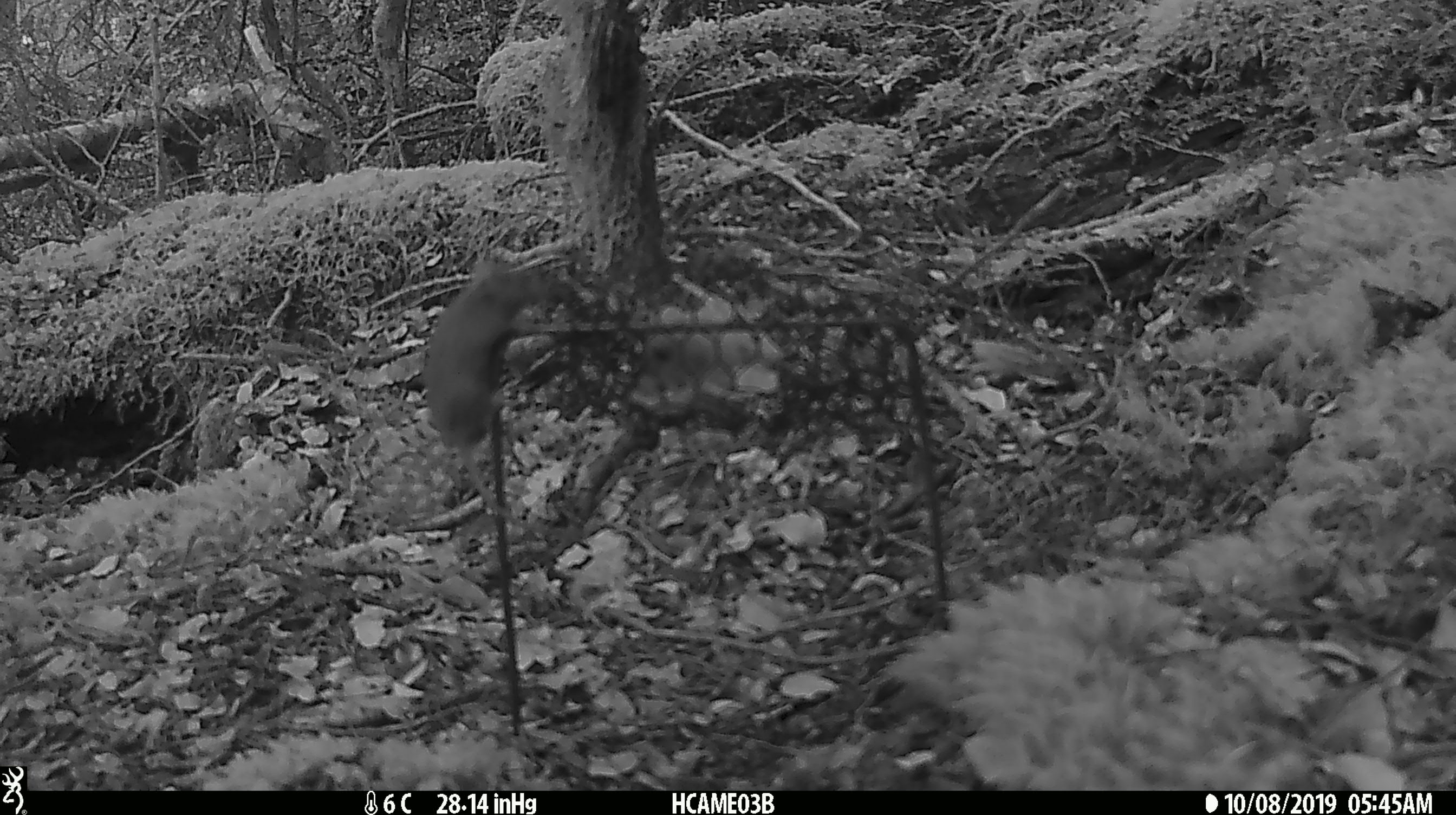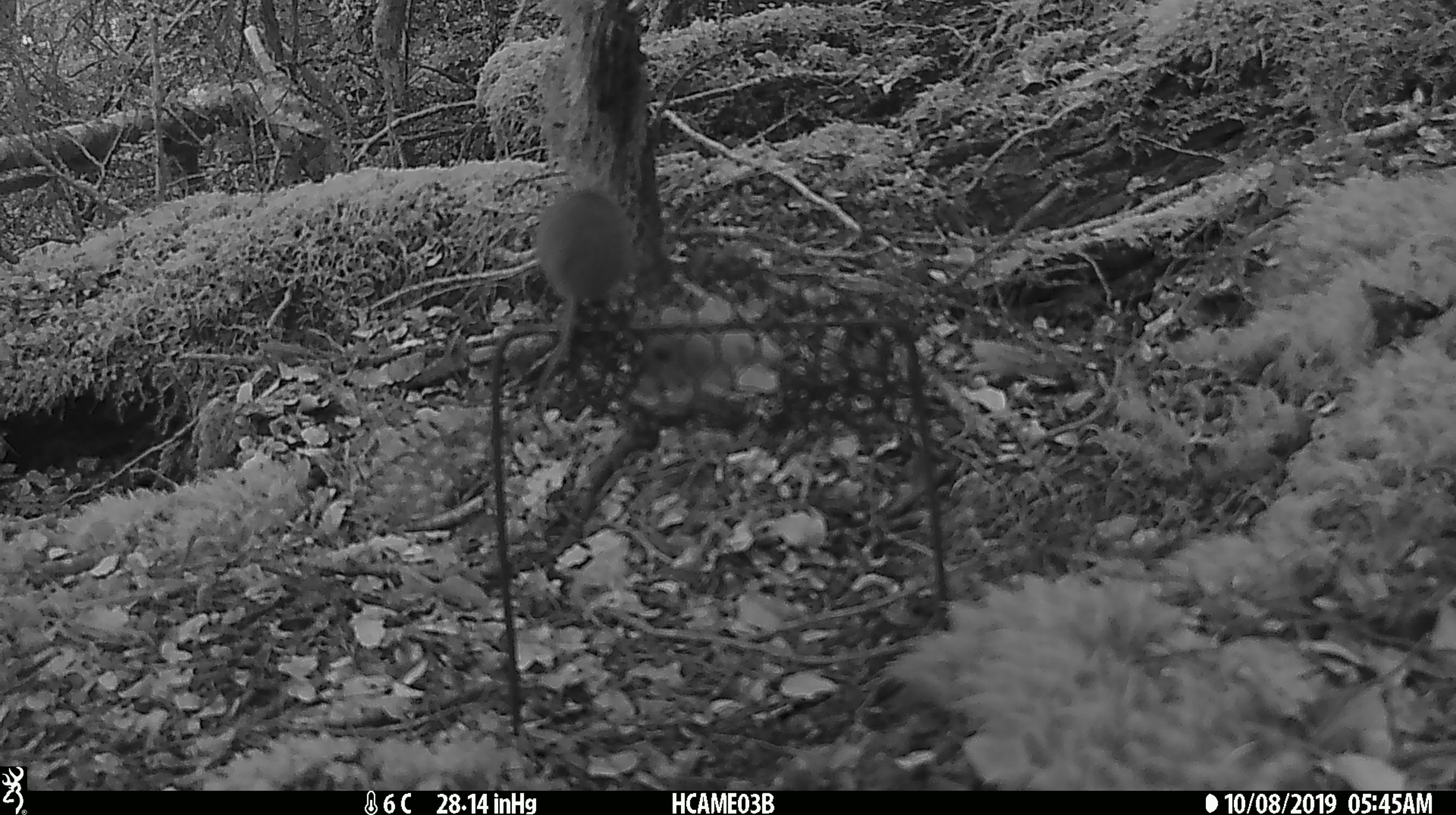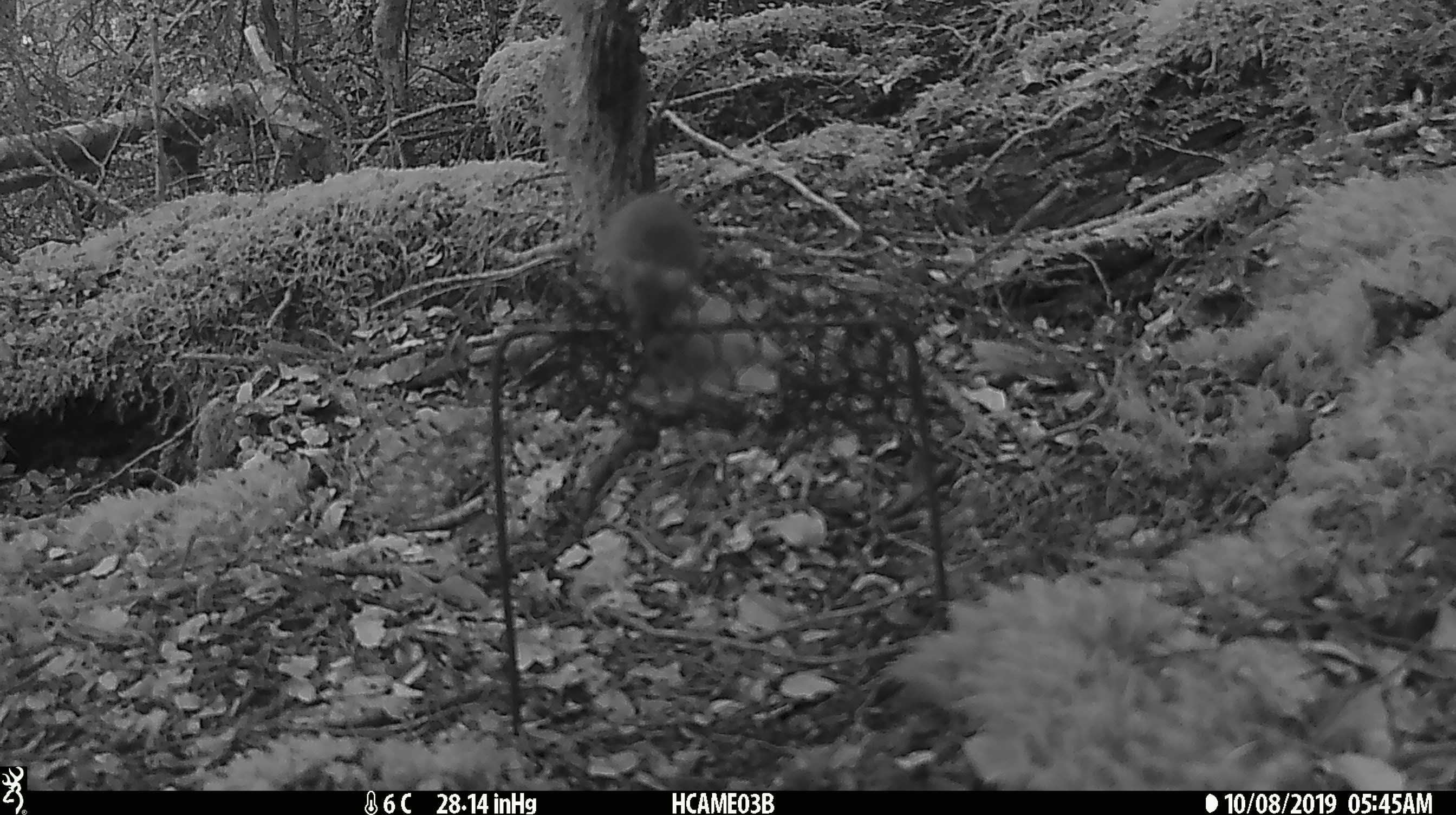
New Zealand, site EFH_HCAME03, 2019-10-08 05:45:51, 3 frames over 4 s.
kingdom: Animalia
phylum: Chordata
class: Mammalia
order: Rodentia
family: Muridae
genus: Mus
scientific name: Mus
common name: mouse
Mouse (Mus).